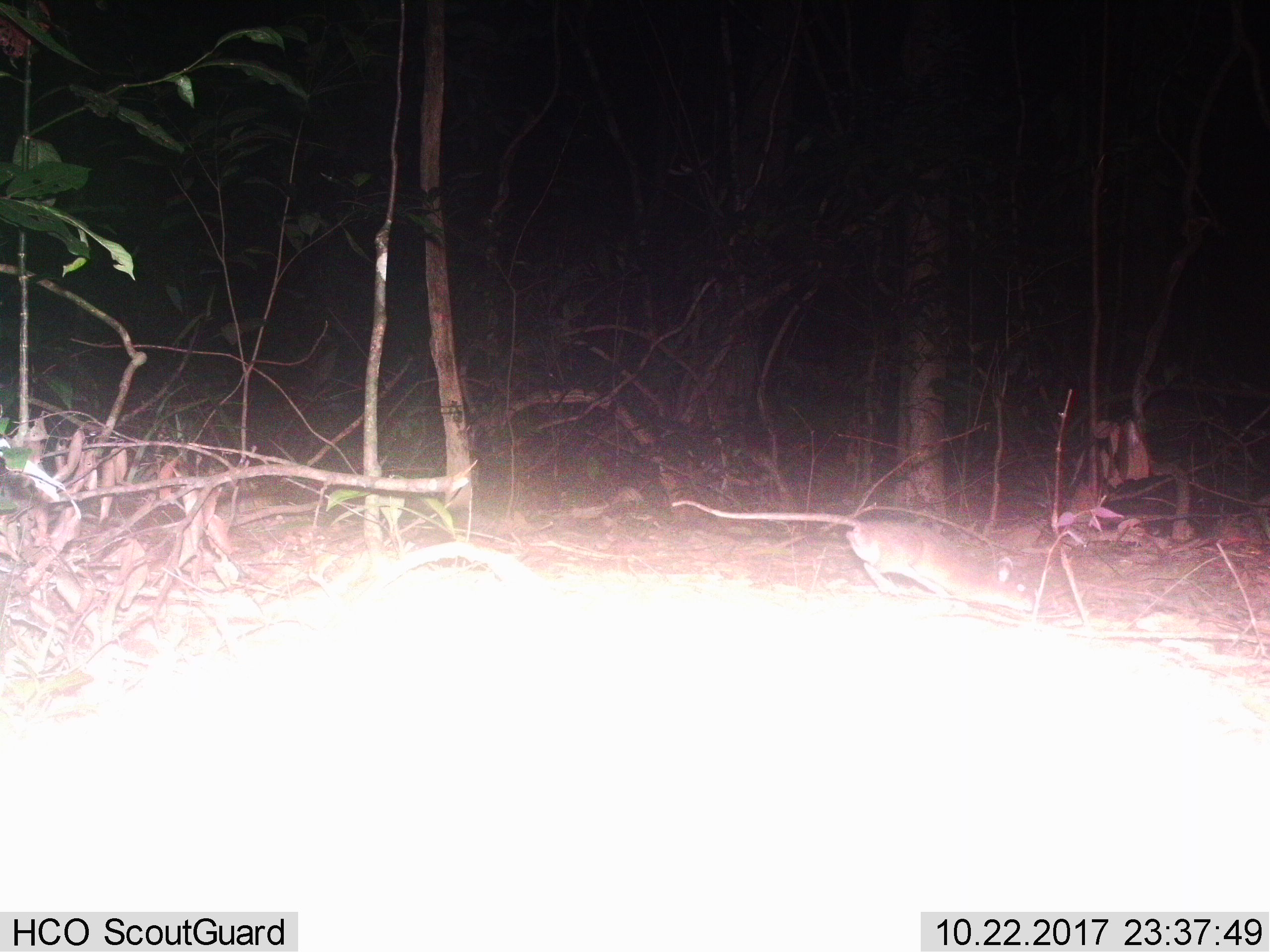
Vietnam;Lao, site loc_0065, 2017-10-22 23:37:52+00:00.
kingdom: Animalia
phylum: Chordata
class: Mammalia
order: Rodentia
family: Muridae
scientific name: Muridae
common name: old-world mice and rats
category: unidentified murid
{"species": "unidentified murid (old-world mice and rats) (Muridae)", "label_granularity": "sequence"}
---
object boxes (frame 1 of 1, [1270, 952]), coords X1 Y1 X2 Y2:
unidentified murid: 671 499 1033 611